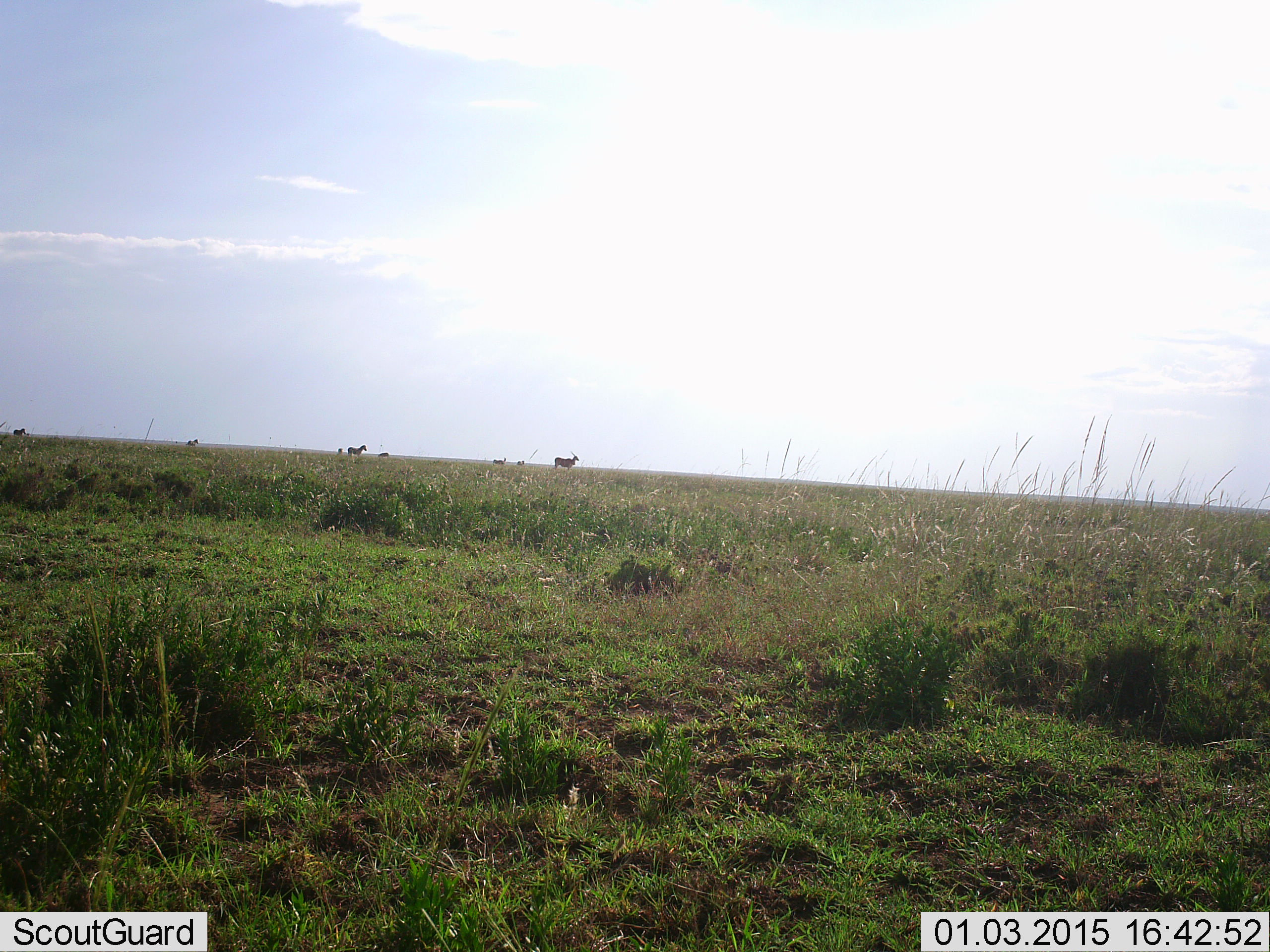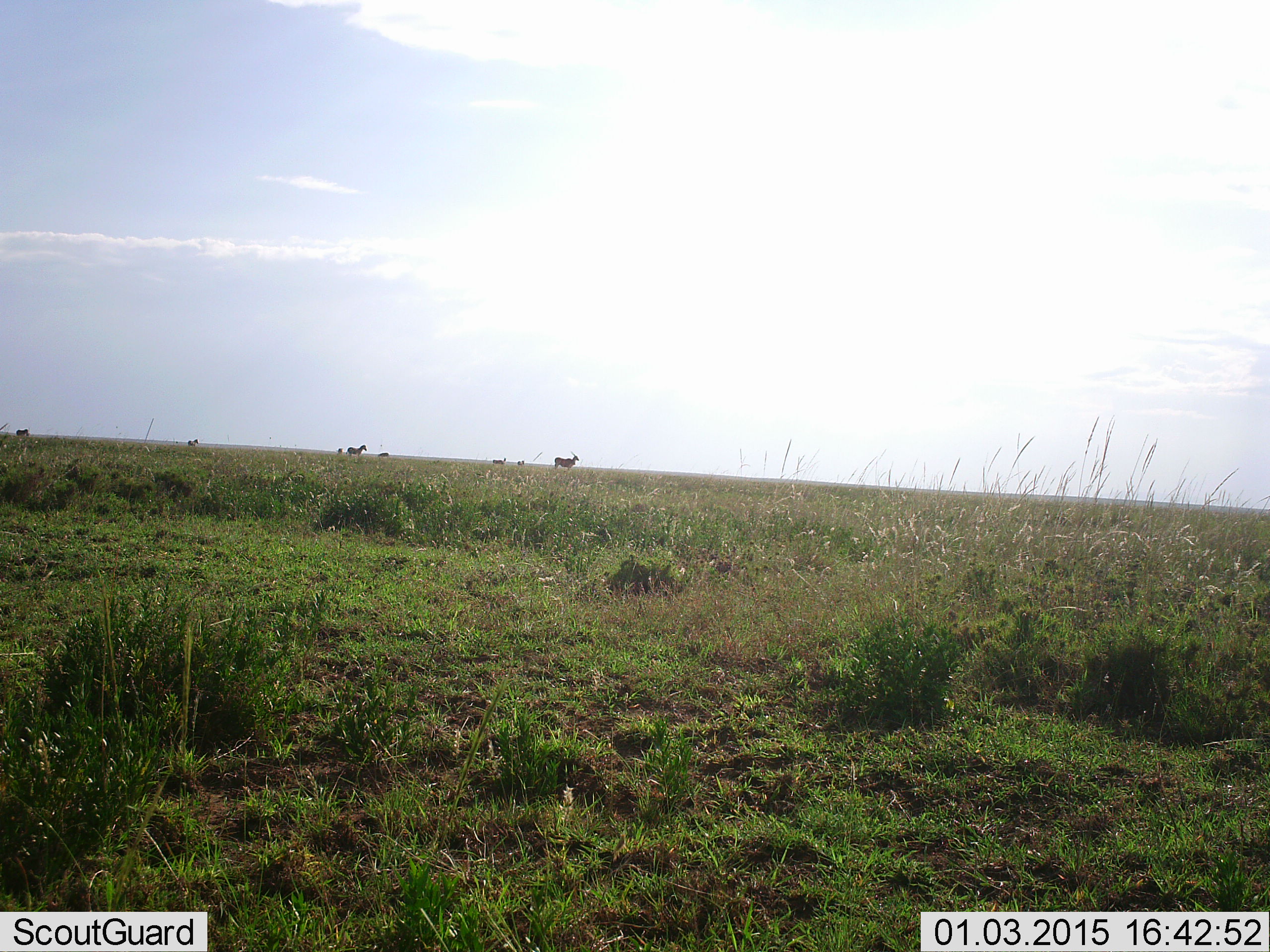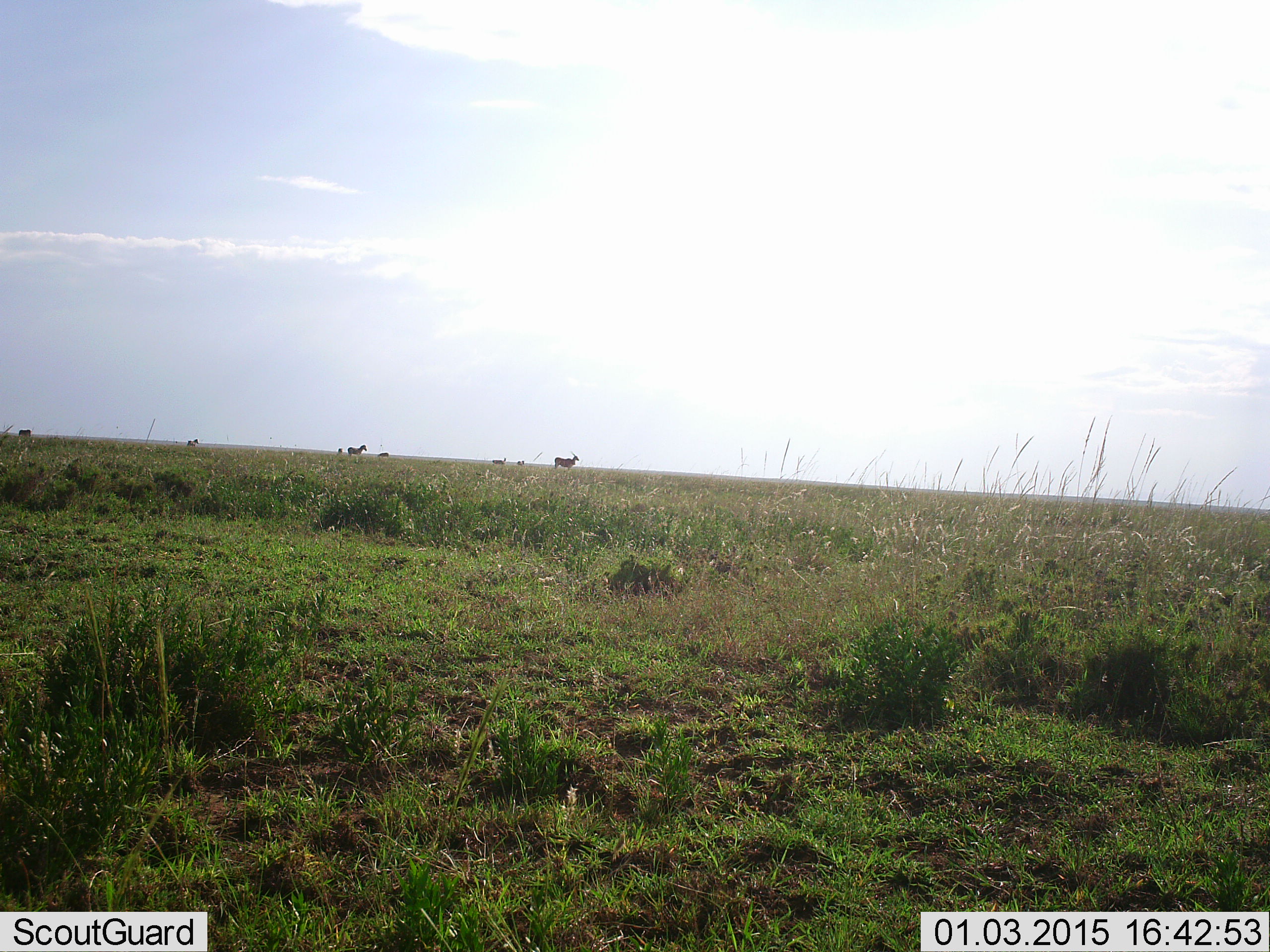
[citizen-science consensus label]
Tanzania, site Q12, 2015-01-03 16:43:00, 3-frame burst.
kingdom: Animalia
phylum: Chordata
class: Mammalia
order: Artiodactyla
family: Bovidae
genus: Tragelaphus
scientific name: Tragelaphus oryx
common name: eland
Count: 1.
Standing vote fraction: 100%.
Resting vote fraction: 0%.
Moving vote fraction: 12%.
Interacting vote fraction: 0%.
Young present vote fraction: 0%.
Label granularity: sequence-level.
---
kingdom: Animalia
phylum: Chordata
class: Mammalia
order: Perissodactyla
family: Equidae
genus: Equus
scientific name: Equus quagga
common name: plains zebra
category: zebra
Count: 3.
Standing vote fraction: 100%.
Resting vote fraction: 0%.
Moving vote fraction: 17%.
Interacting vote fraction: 0%.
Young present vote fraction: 0%.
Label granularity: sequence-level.